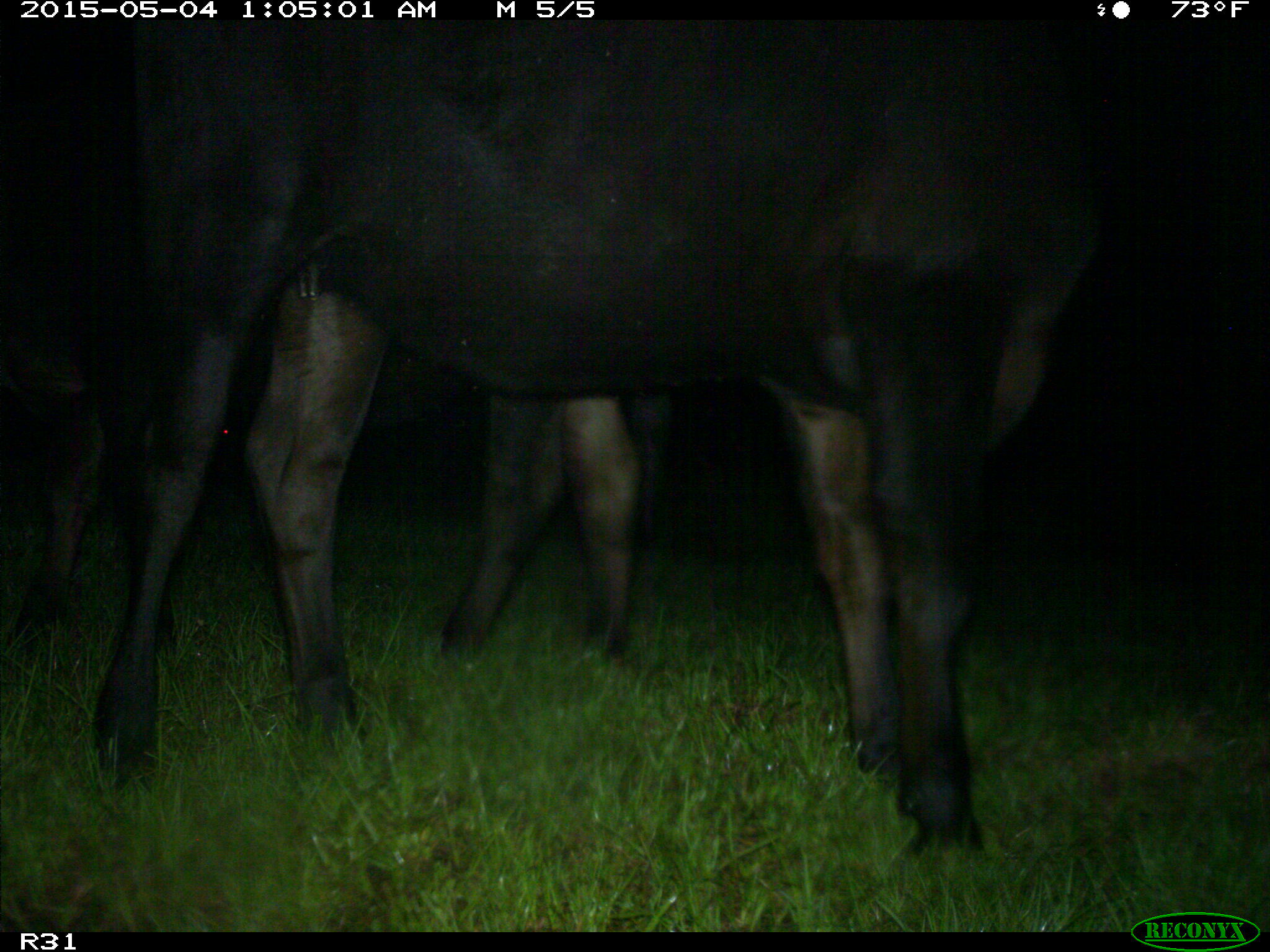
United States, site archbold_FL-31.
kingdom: Animalia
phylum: Chordata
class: Mammalia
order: Artiodactyla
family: Bovidae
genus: Bos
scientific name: Bos taurus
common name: domestic cow